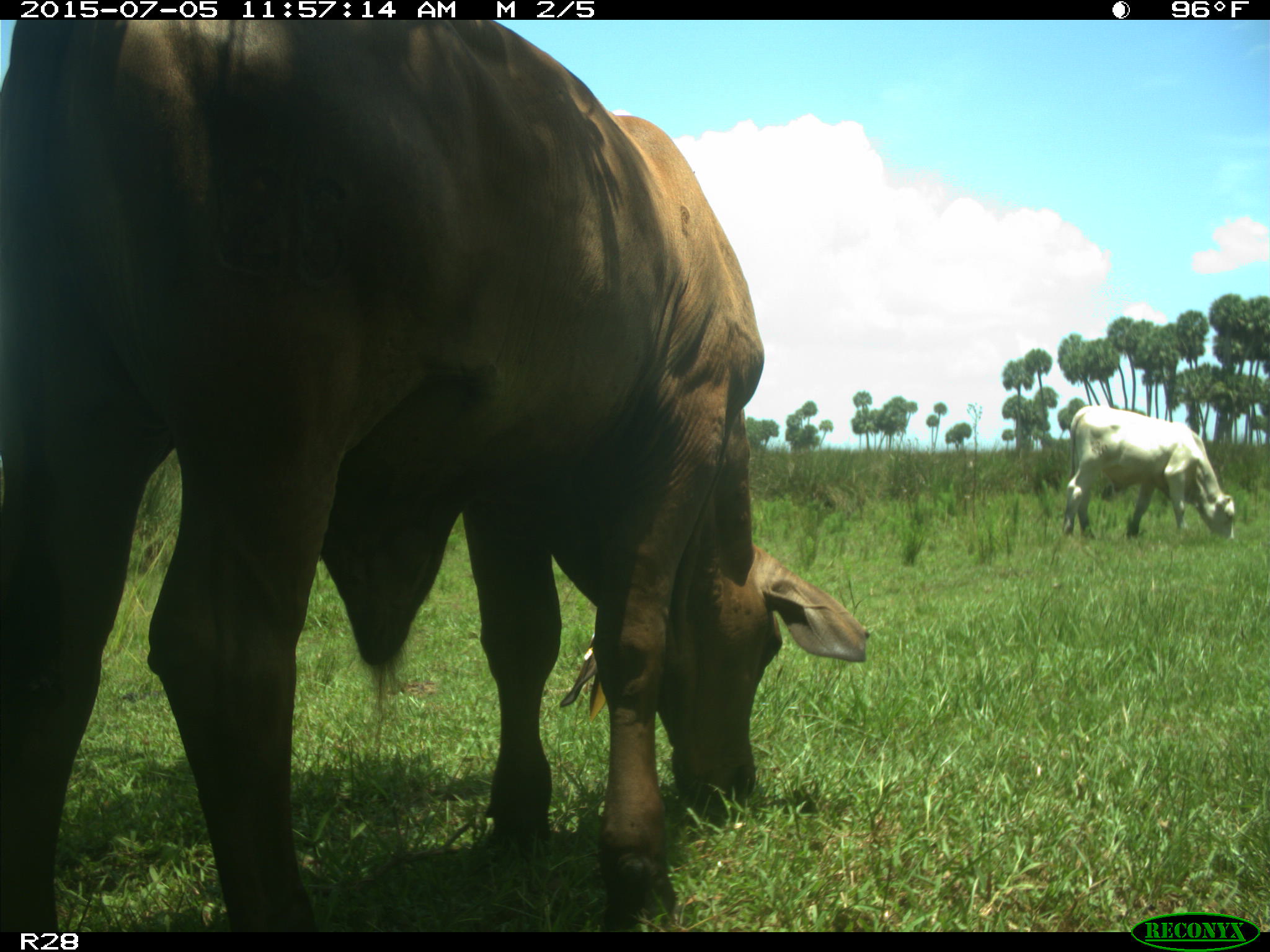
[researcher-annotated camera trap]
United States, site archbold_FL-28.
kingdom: Animalia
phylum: Chordata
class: Mammalia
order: Artiodactyla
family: Bovidae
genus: Bos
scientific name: Bos taurus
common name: domestic cow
Bos taurus (domestic cow).